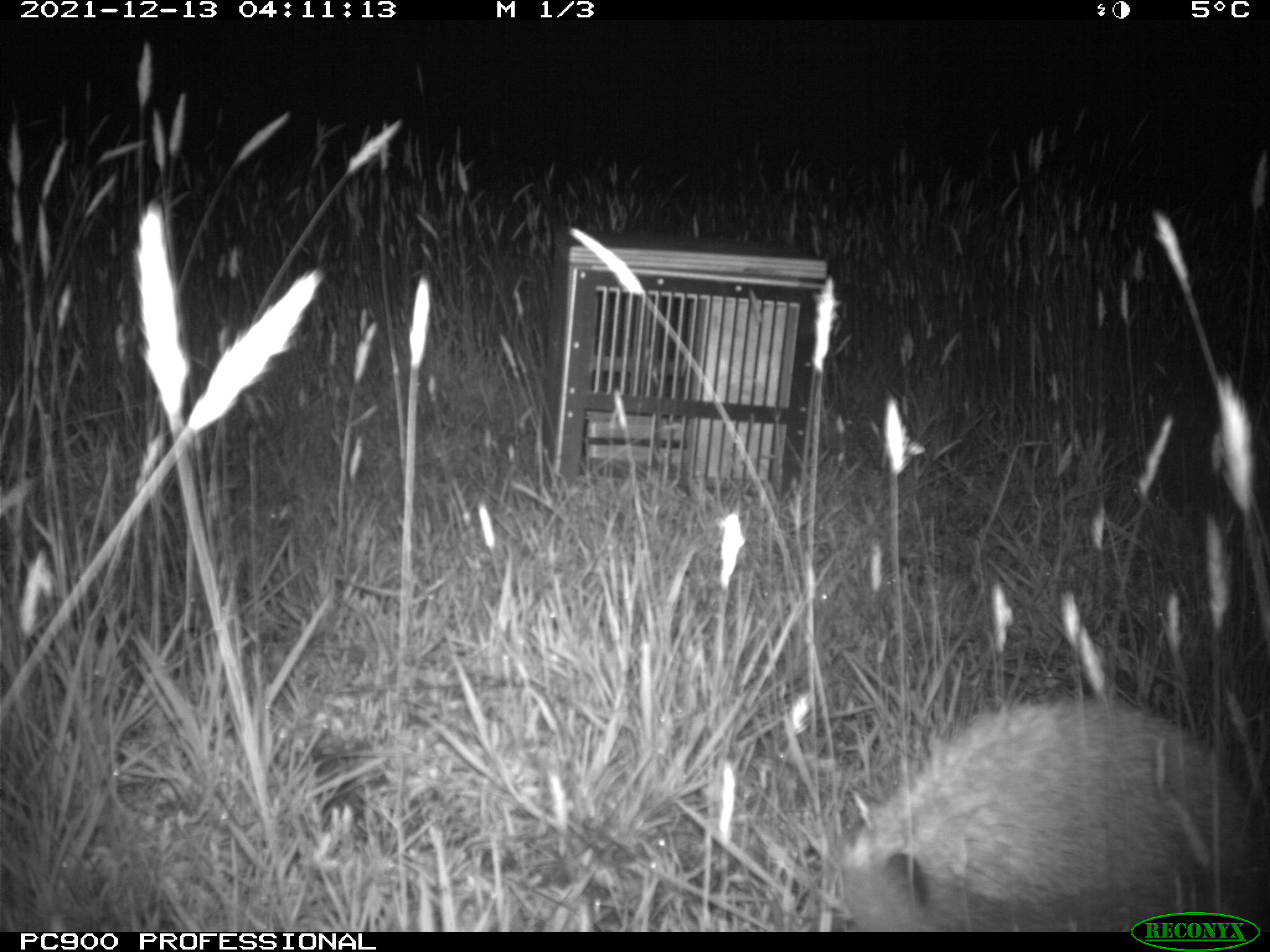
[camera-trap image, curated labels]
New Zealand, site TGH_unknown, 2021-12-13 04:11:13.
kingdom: Animalia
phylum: Chordata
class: Mammalia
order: Eulipotyphla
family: Erinaceidae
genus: Erinaceus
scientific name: Erinaceus europaeus europaeus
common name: european hedgehog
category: hedgehog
Hedgehog (european hedgehog) (Erinaceus europaeus europaeus).